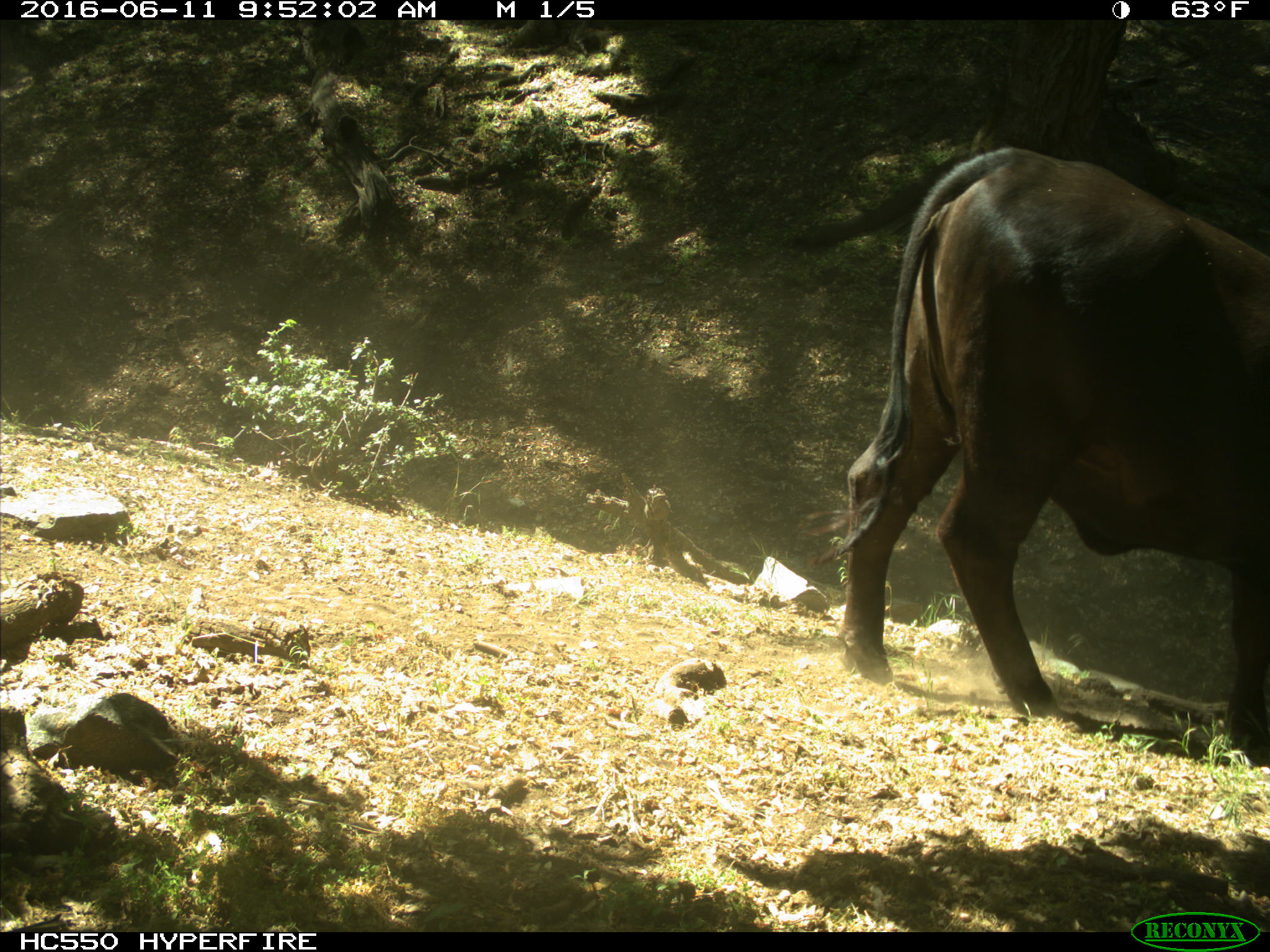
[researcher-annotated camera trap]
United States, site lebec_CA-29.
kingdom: Animalia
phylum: Chordata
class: Mammalia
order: Artiodactyla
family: Bovidae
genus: Bos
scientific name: Bos taurus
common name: domestic cow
Bos taurus (domestic cow).